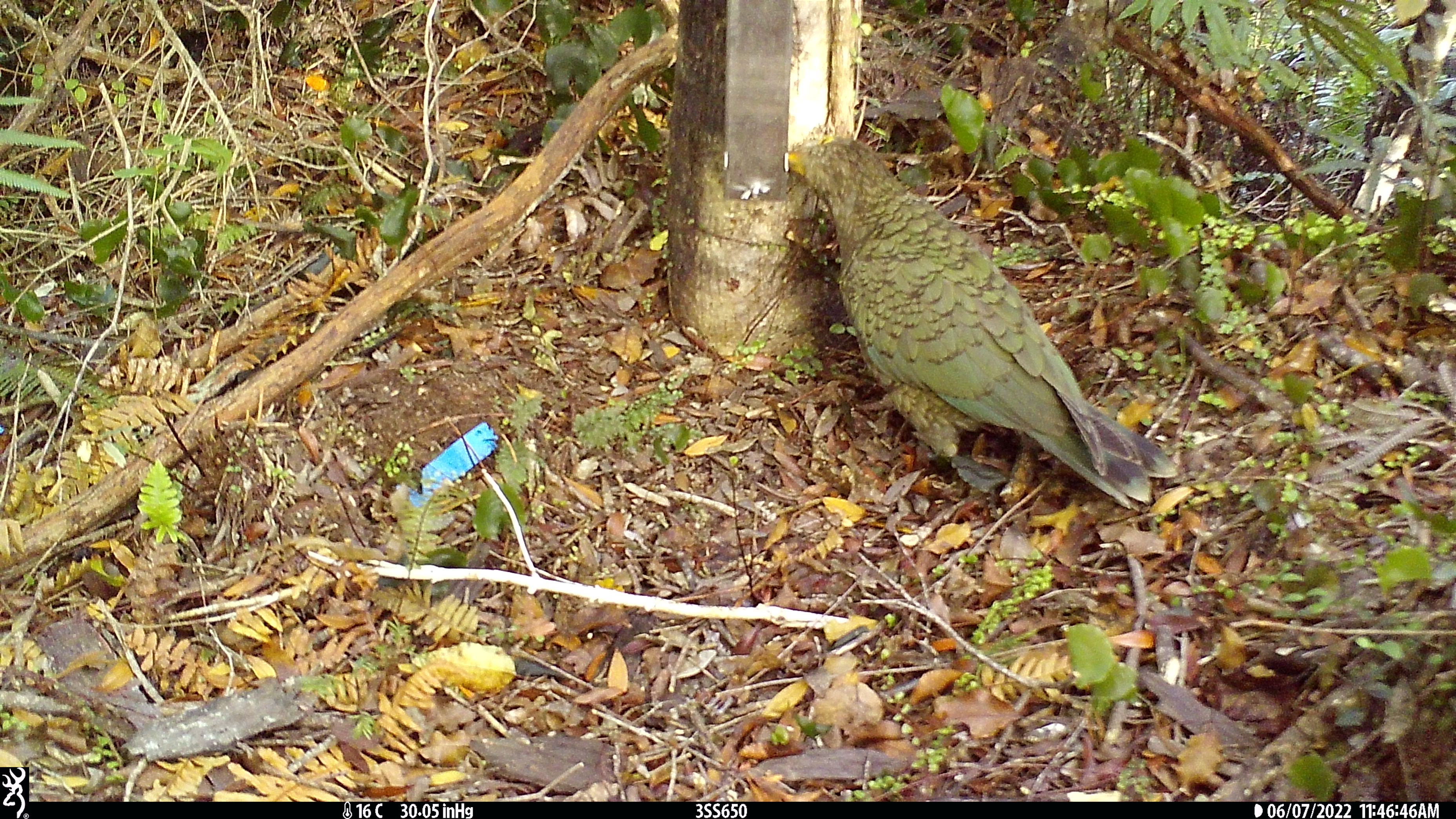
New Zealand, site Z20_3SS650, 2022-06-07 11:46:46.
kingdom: Animalia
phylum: Chordata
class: Aves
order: Psittaciformes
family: Strigopidae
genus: Nestor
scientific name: Nestor notabilis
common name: kea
Kea (Nestor notabilis).